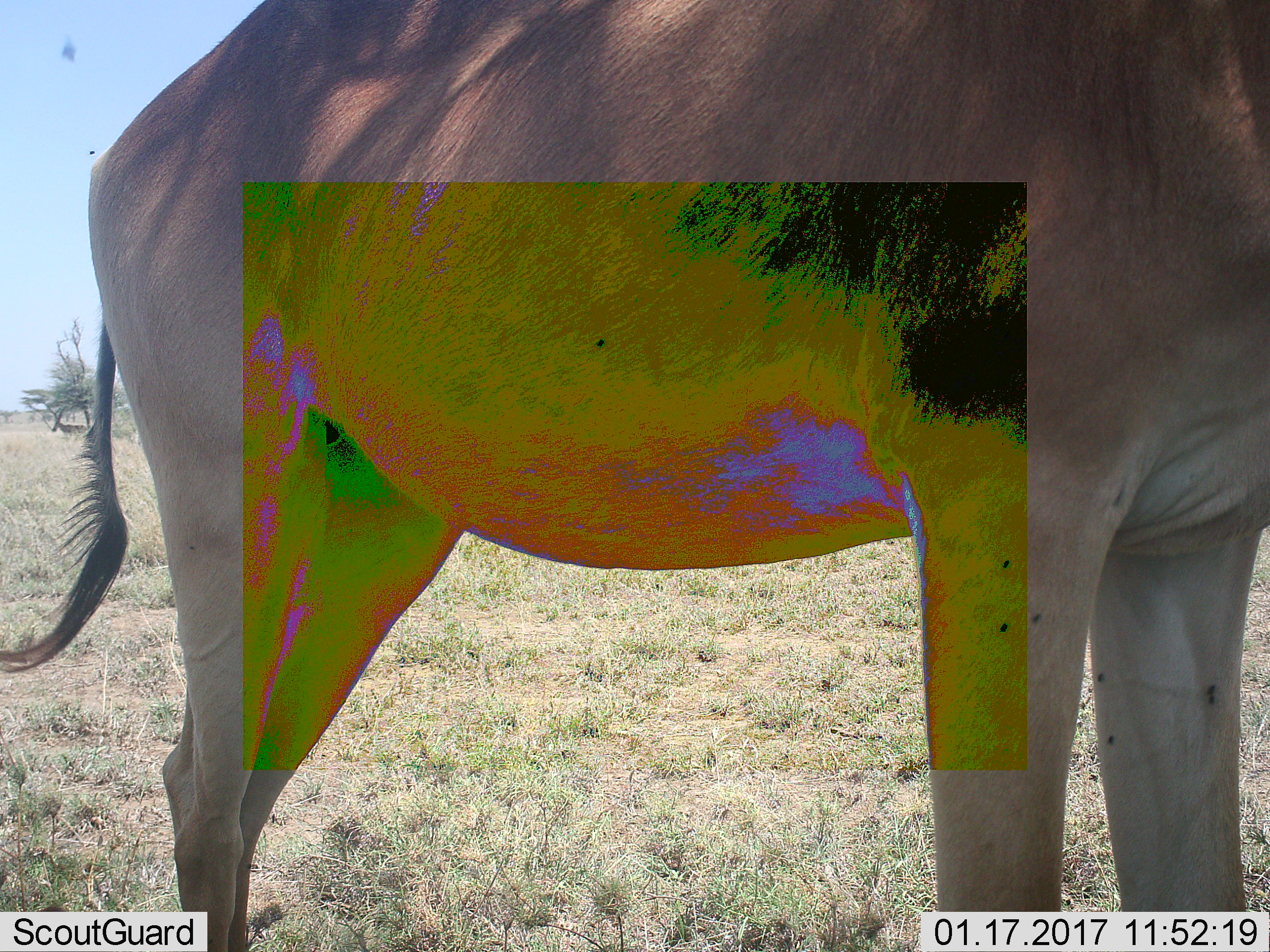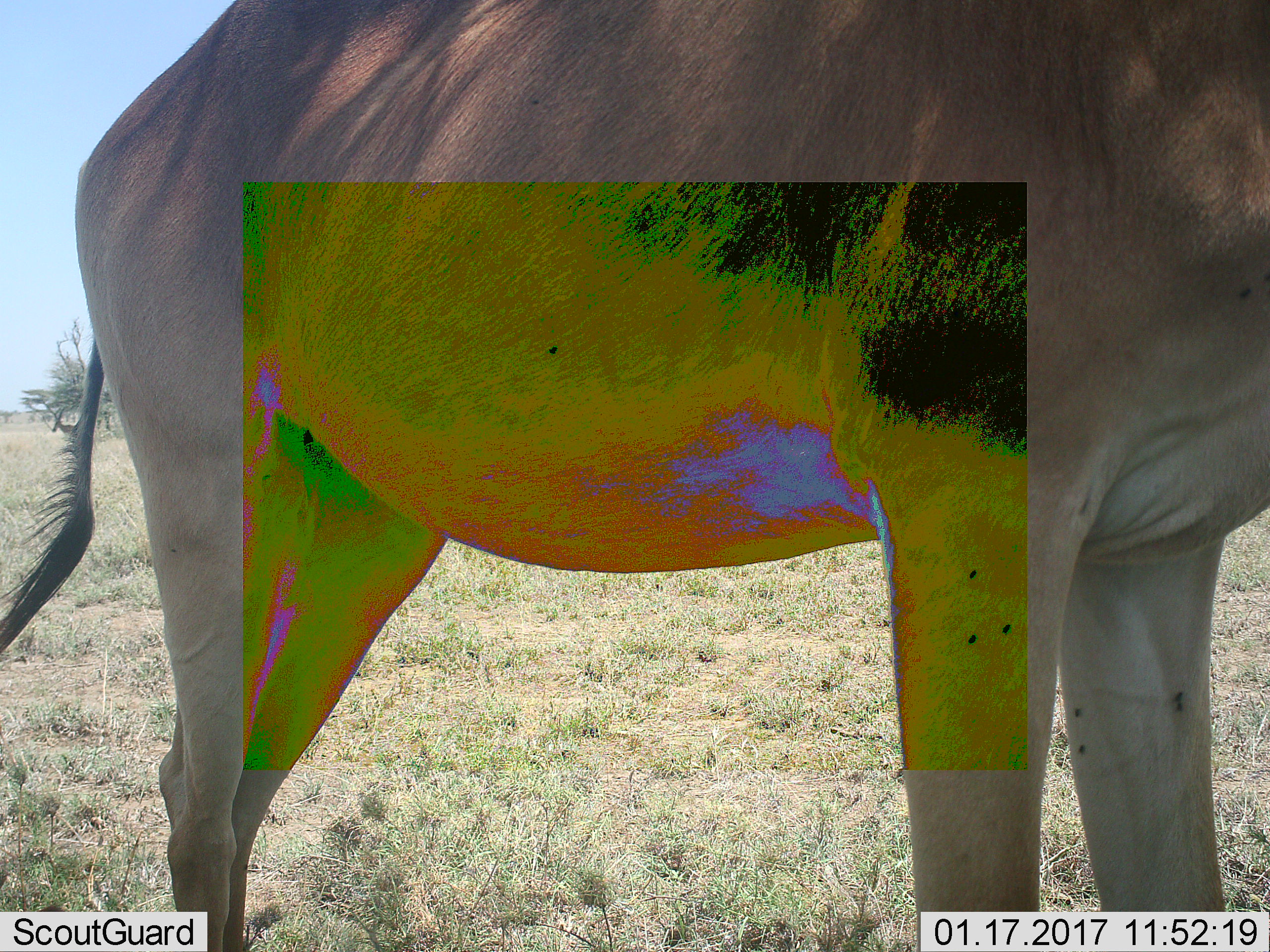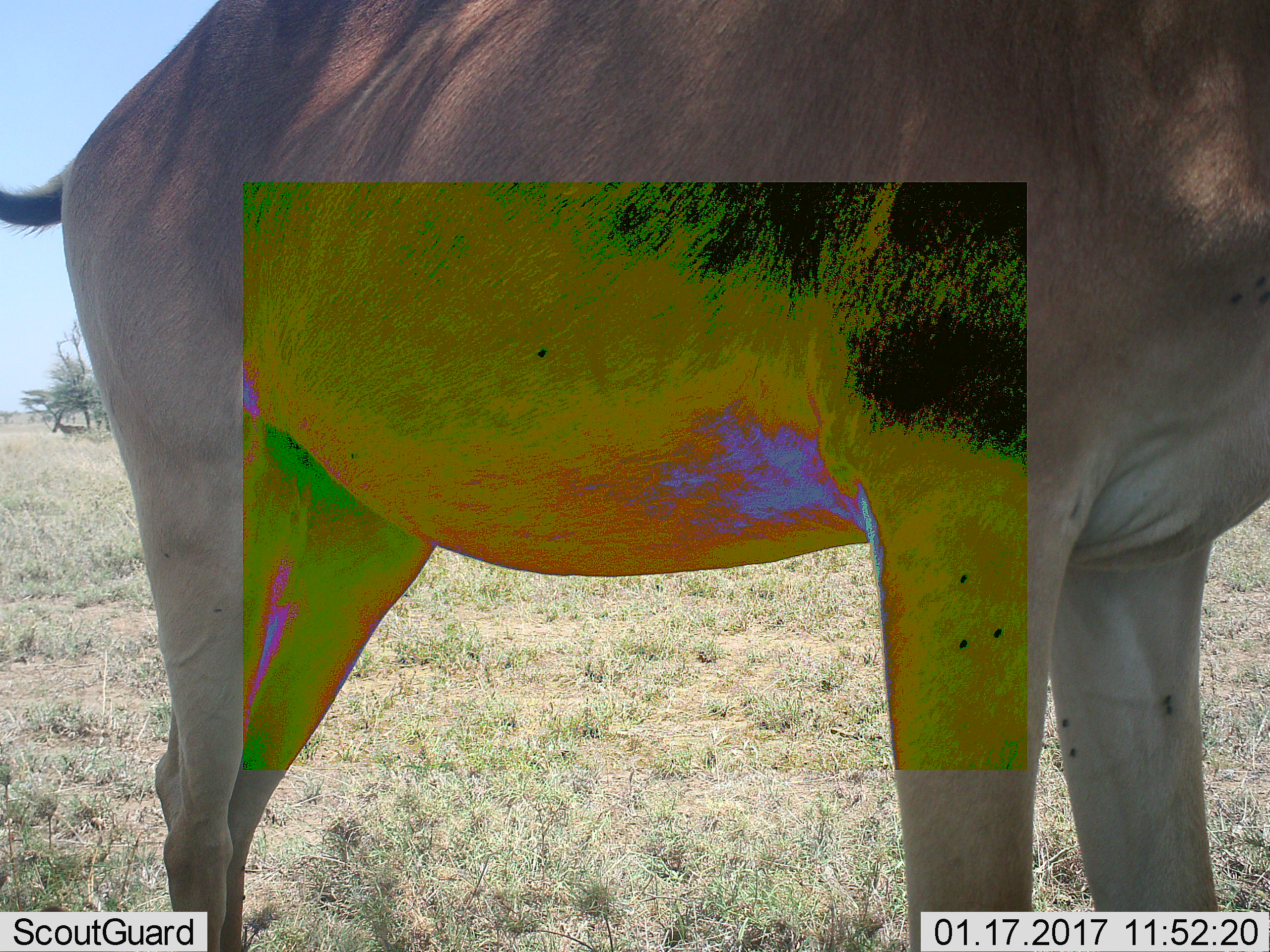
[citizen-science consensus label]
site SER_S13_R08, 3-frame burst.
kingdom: Animalia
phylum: Chordata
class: Mammalia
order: Artiodactyla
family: Bovidae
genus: Alcelaphus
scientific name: Alcelaphus buselaphus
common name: hartebeest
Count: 1.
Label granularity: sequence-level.